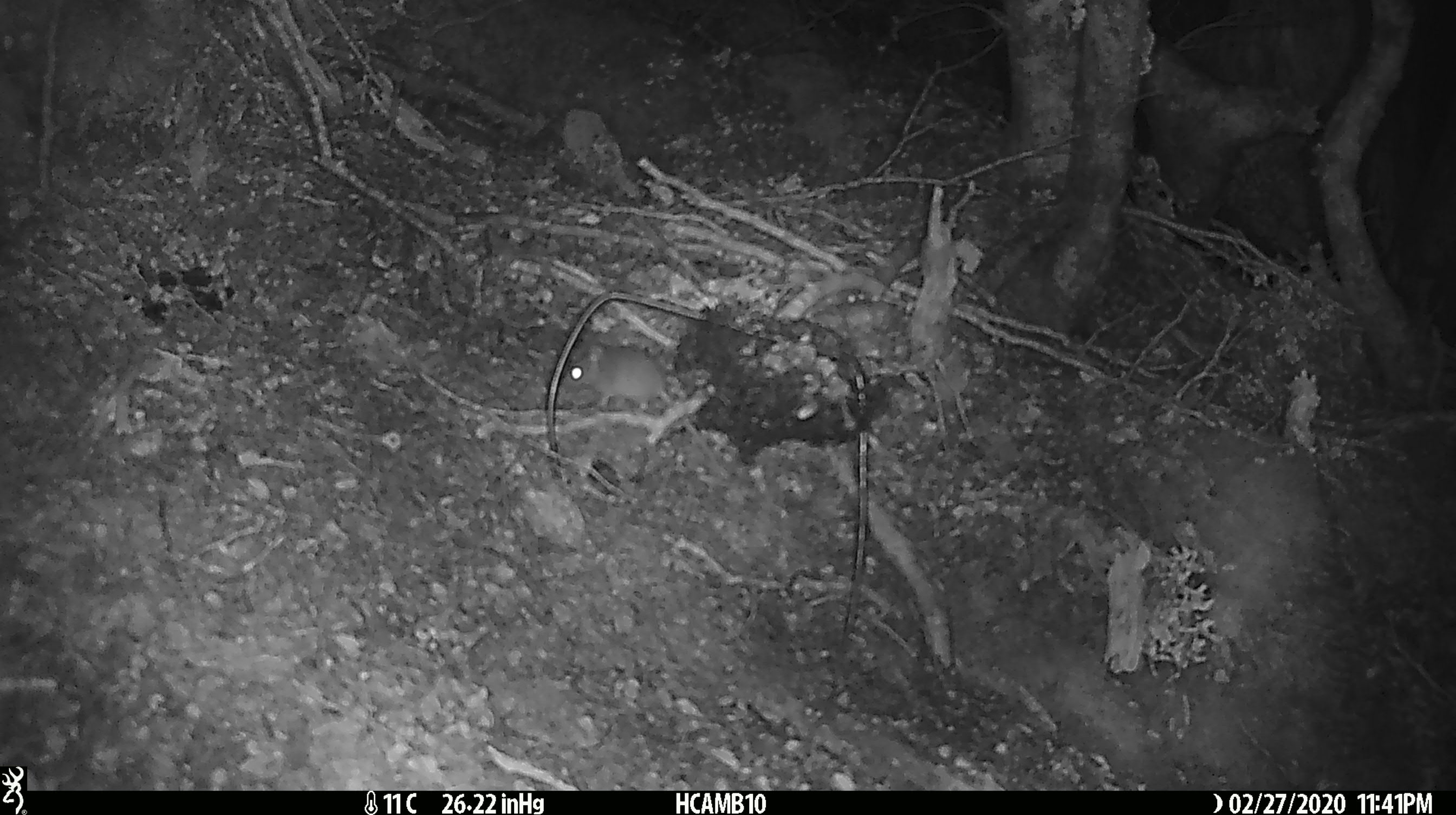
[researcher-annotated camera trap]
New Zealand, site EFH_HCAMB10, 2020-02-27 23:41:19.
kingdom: Animalia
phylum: Chordata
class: Mammalia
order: Rodentia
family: Muridae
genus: Mus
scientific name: Mus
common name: mouse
Mouse (Mus).